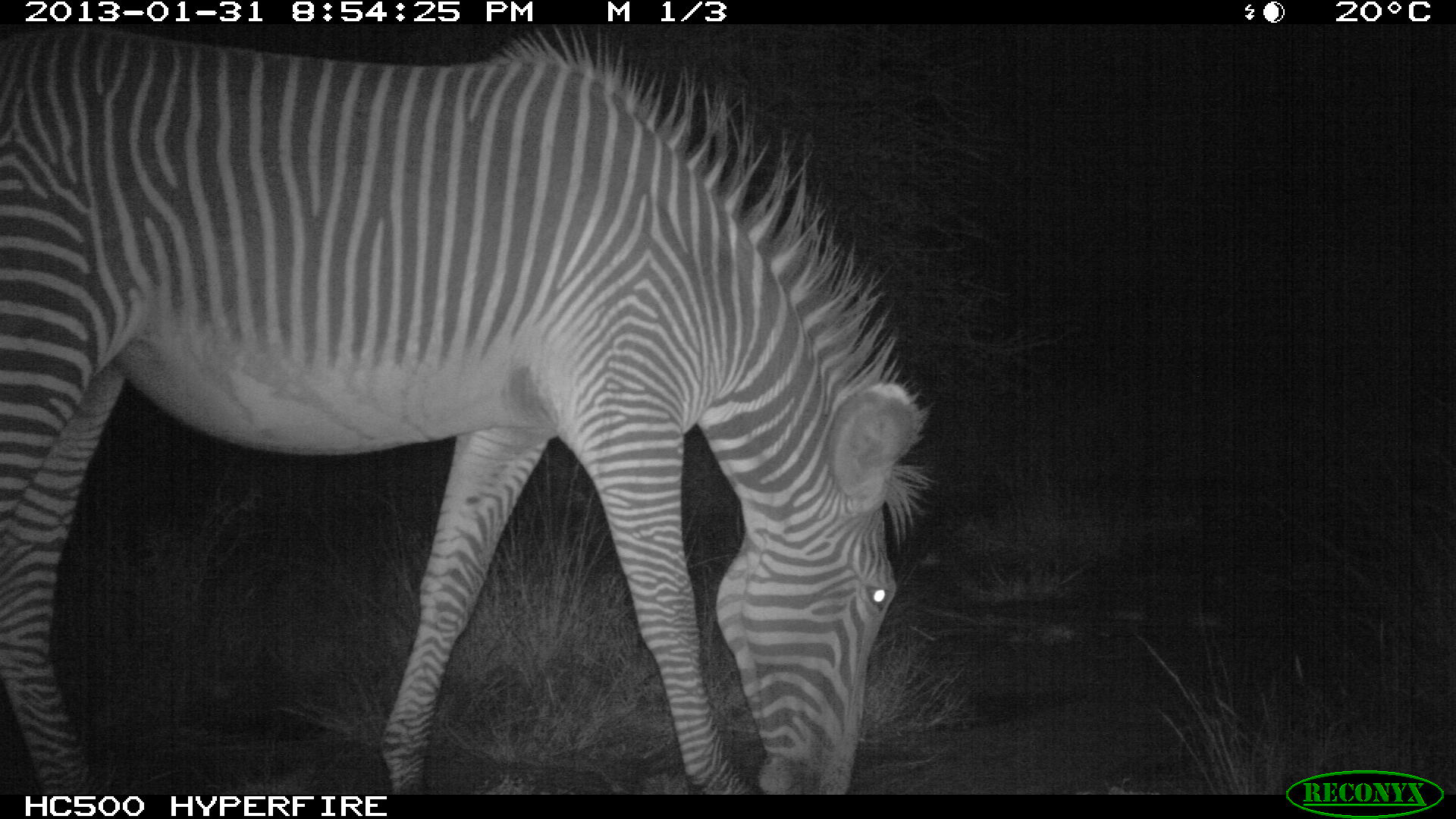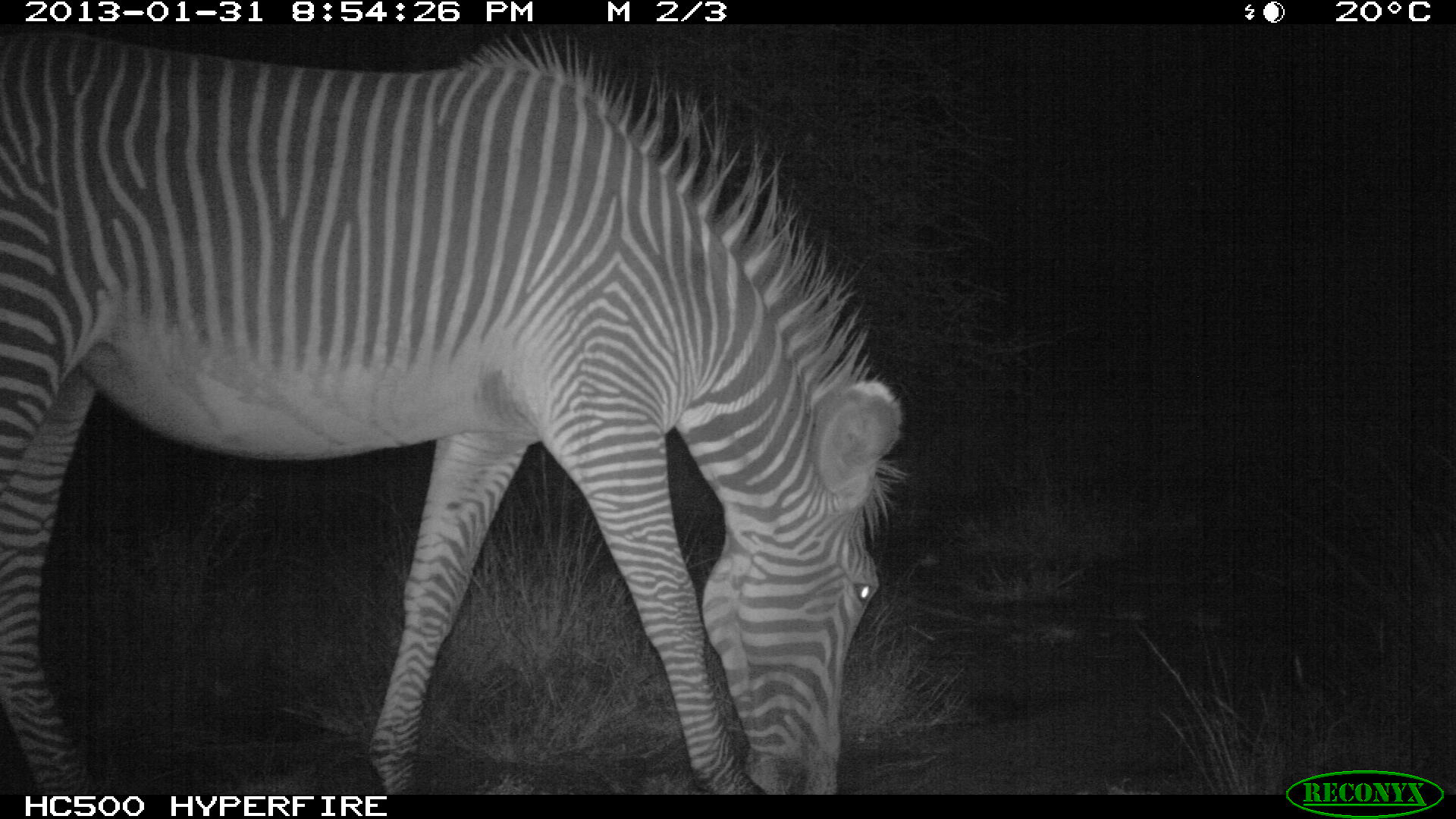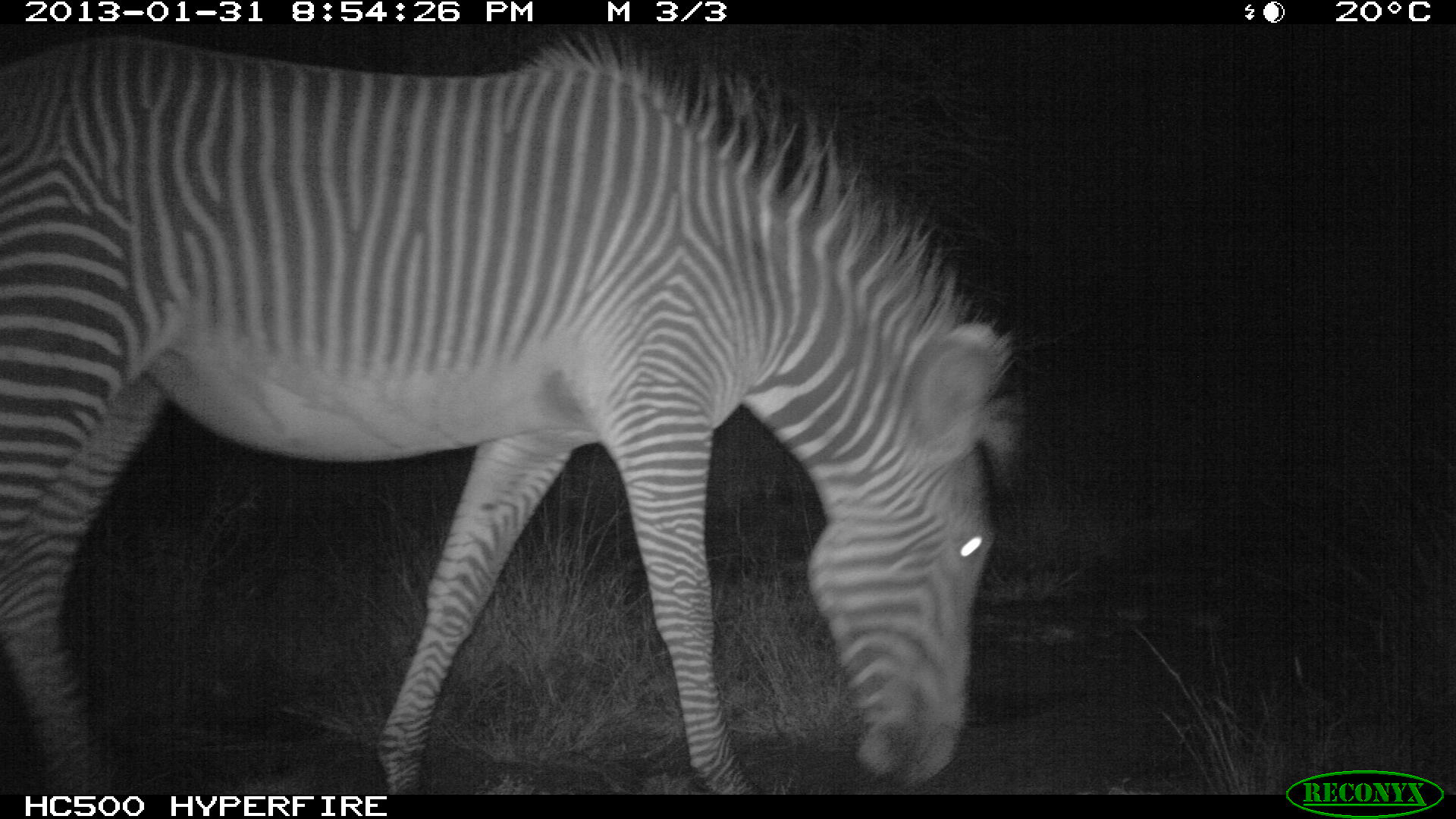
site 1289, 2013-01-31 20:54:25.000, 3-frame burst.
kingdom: Animalia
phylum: Chordata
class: Mammalia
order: Perissodactyla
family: Equidae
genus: Equus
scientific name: Equus grevyi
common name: grévy's zebra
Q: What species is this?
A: Equus grevyi (grévy's zebra).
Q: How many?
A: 1.